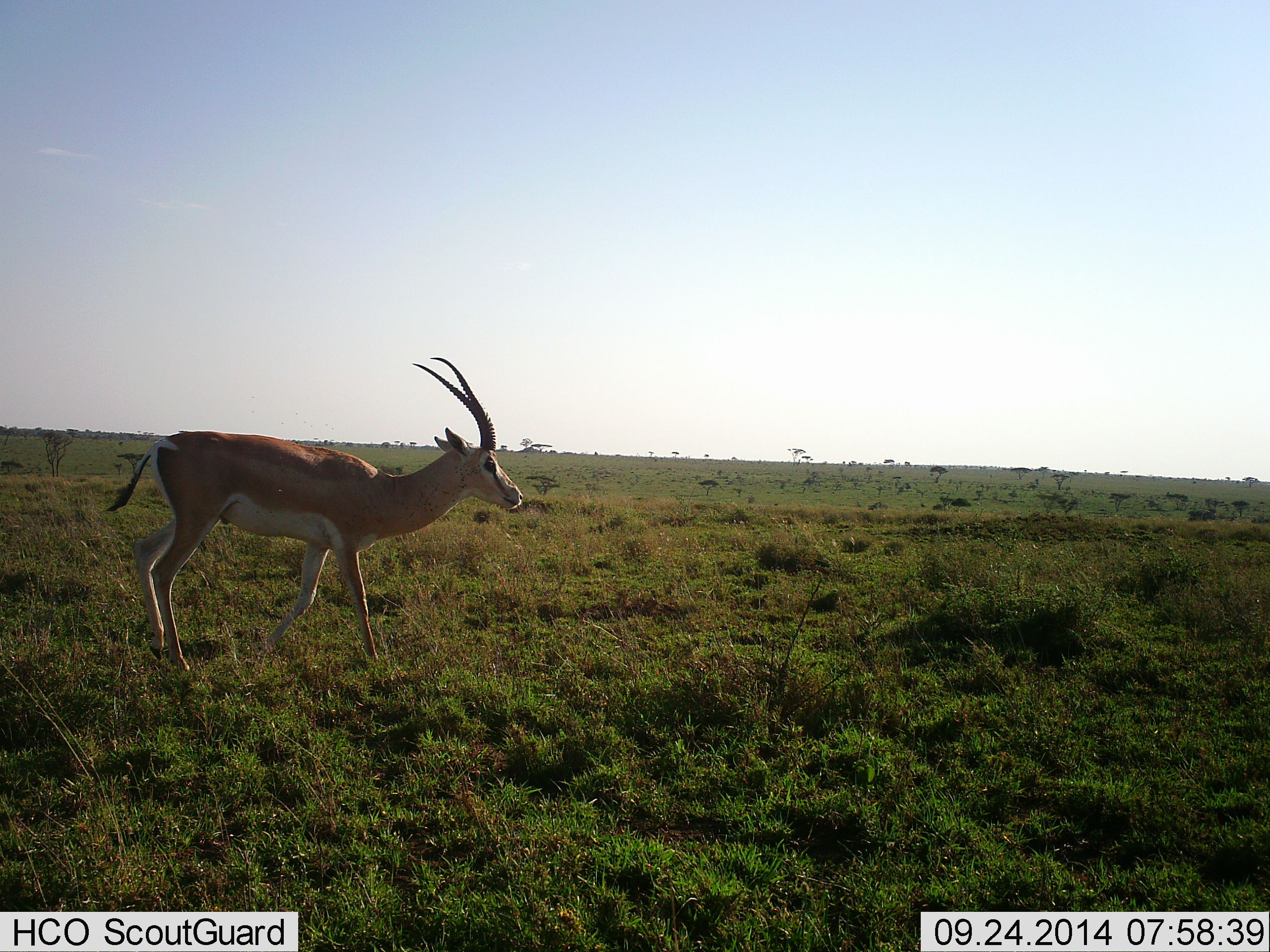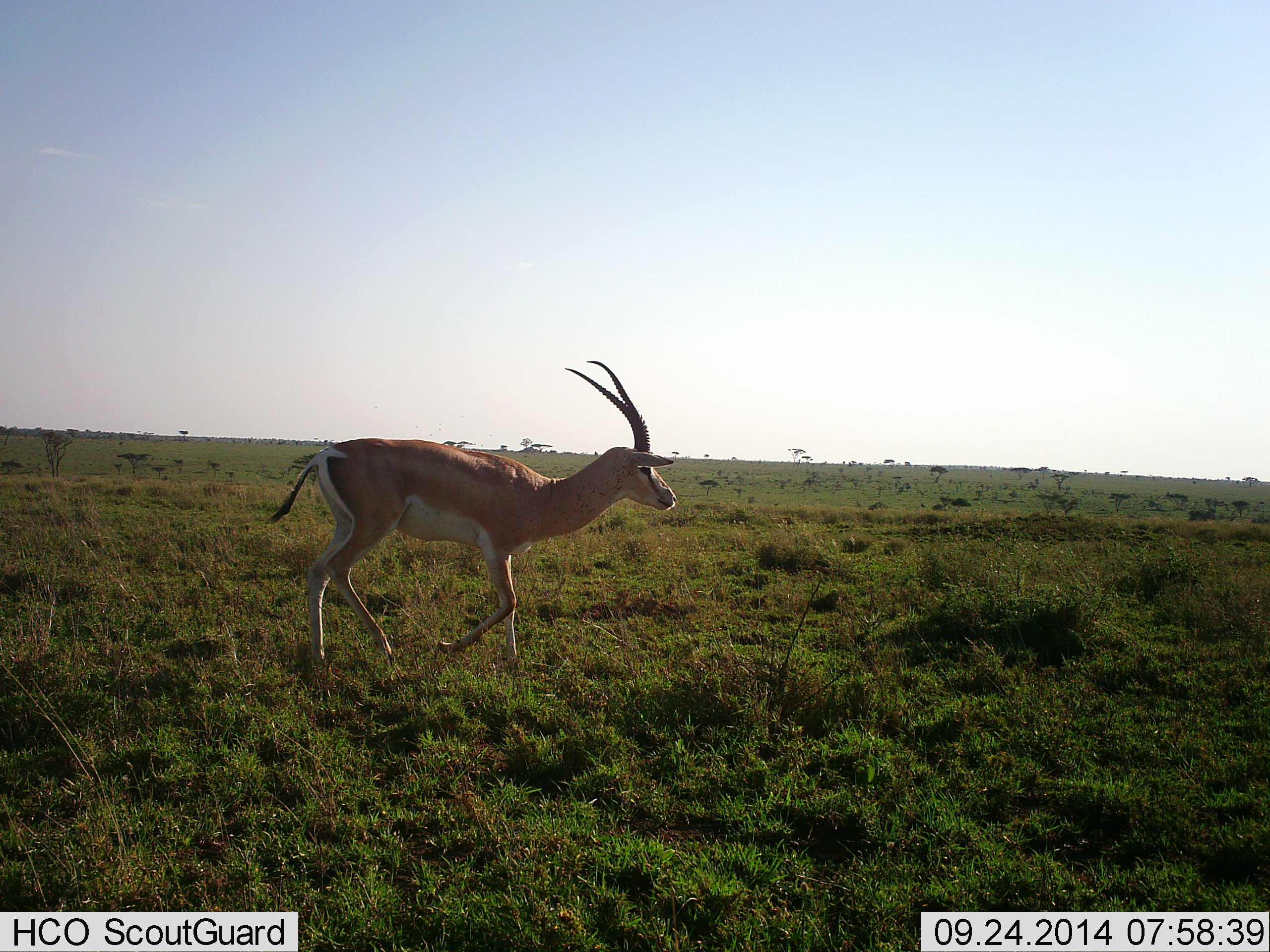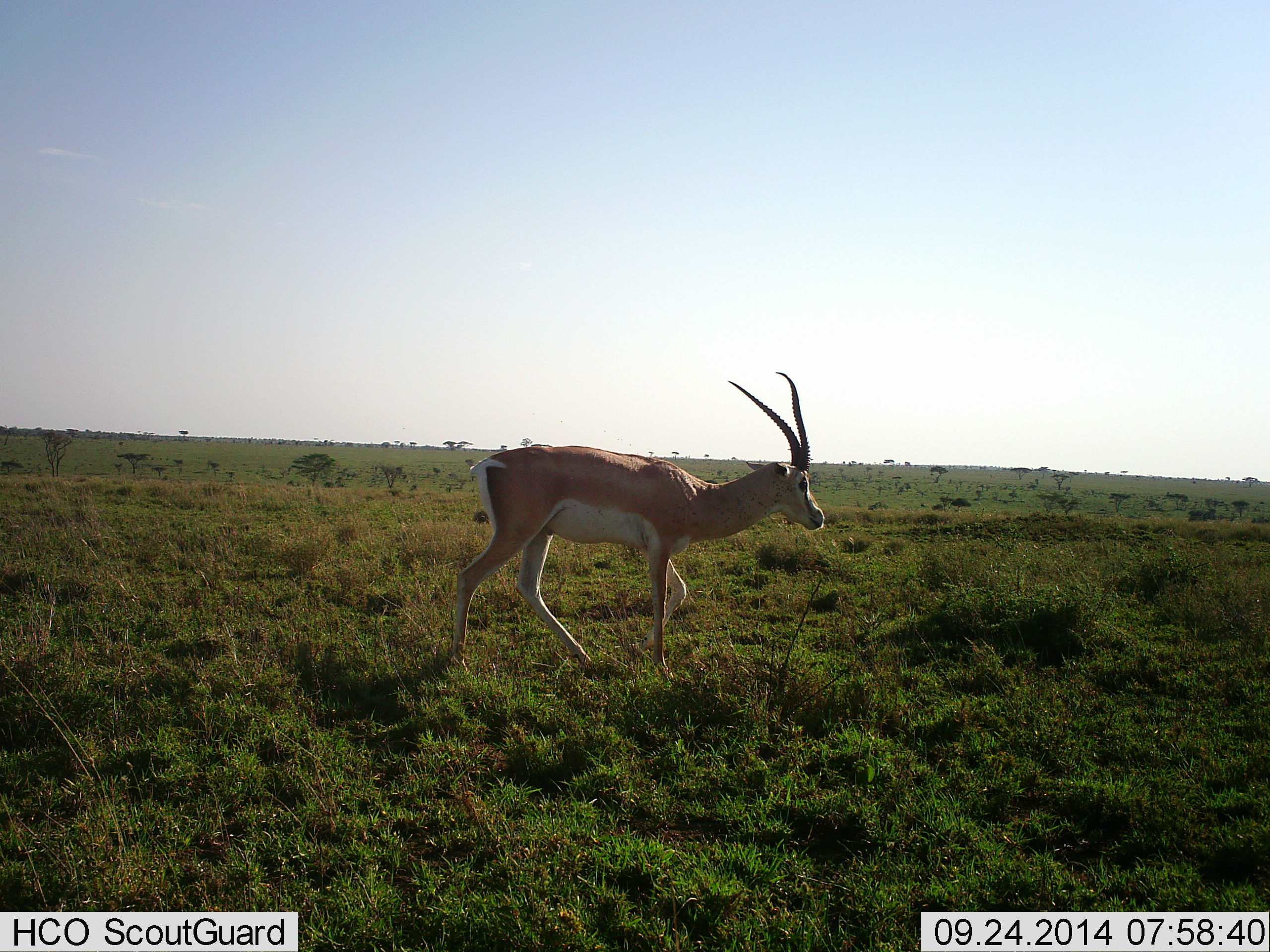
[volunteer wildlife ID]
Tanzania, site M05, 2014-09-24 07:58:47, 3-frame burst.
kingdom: Animalia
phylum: Chordata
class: Mammalia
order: Artiodactyla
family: Bovidae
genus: Nanger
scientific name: Nanger granti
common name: grant's gazelle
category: gazellegrants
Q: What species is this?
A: Gazellegrants (grant's gazelle) (Nanger granti).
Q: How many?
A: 1.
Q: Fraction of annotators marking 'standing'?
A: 0%.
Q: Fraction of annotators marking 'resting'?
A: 0%.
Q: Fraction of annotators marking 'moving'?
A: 100%.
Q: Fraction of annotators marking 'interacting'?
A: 0%.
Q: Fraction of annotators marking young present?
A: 0%.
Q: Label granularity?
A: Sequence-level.